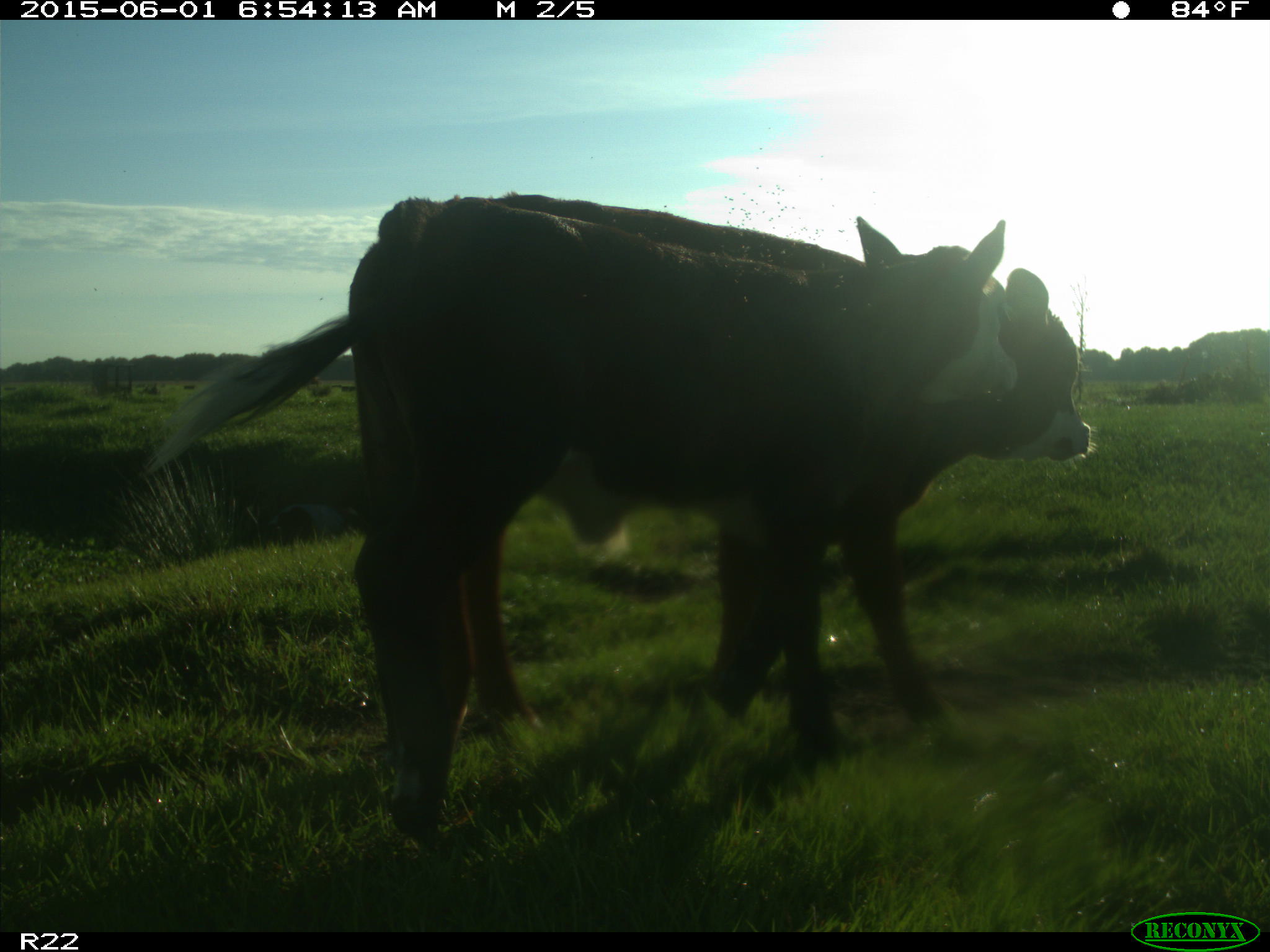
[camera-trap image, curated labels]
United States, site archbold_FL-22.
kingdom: Animalia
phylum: Chordata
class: Mammalia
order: Artiodactyla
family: Bovidae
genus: Bos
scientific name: Bos taurus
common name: domestic cow